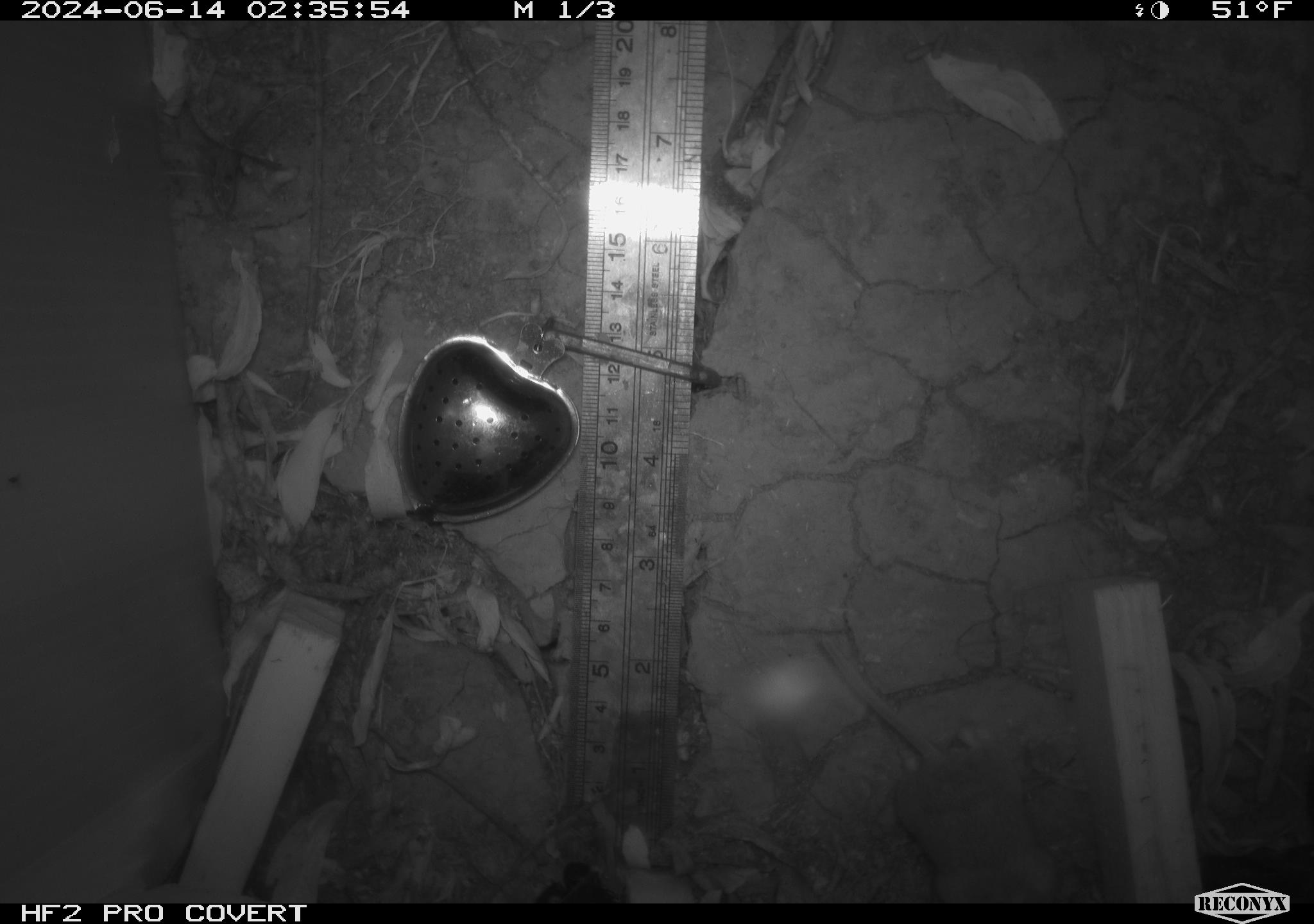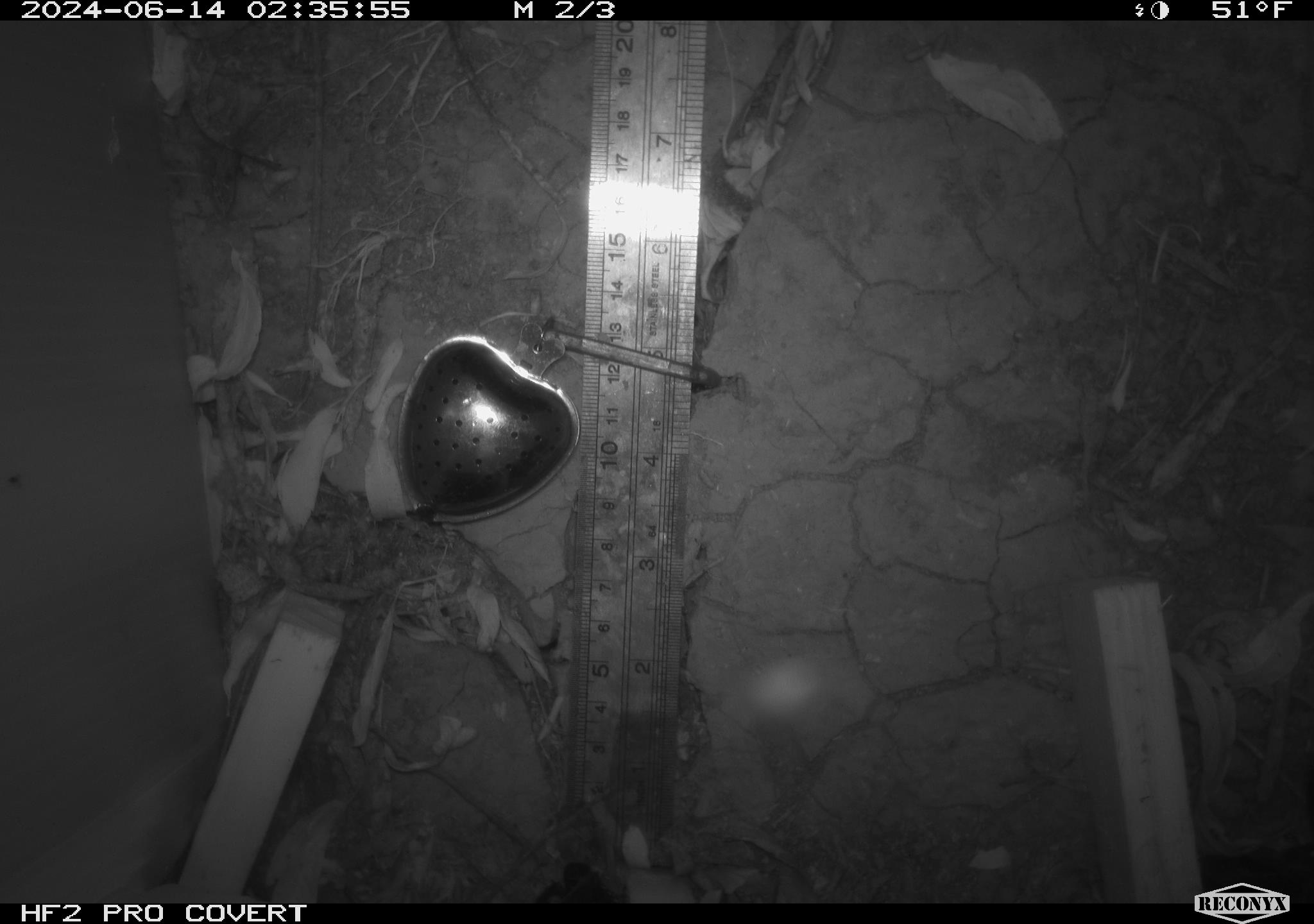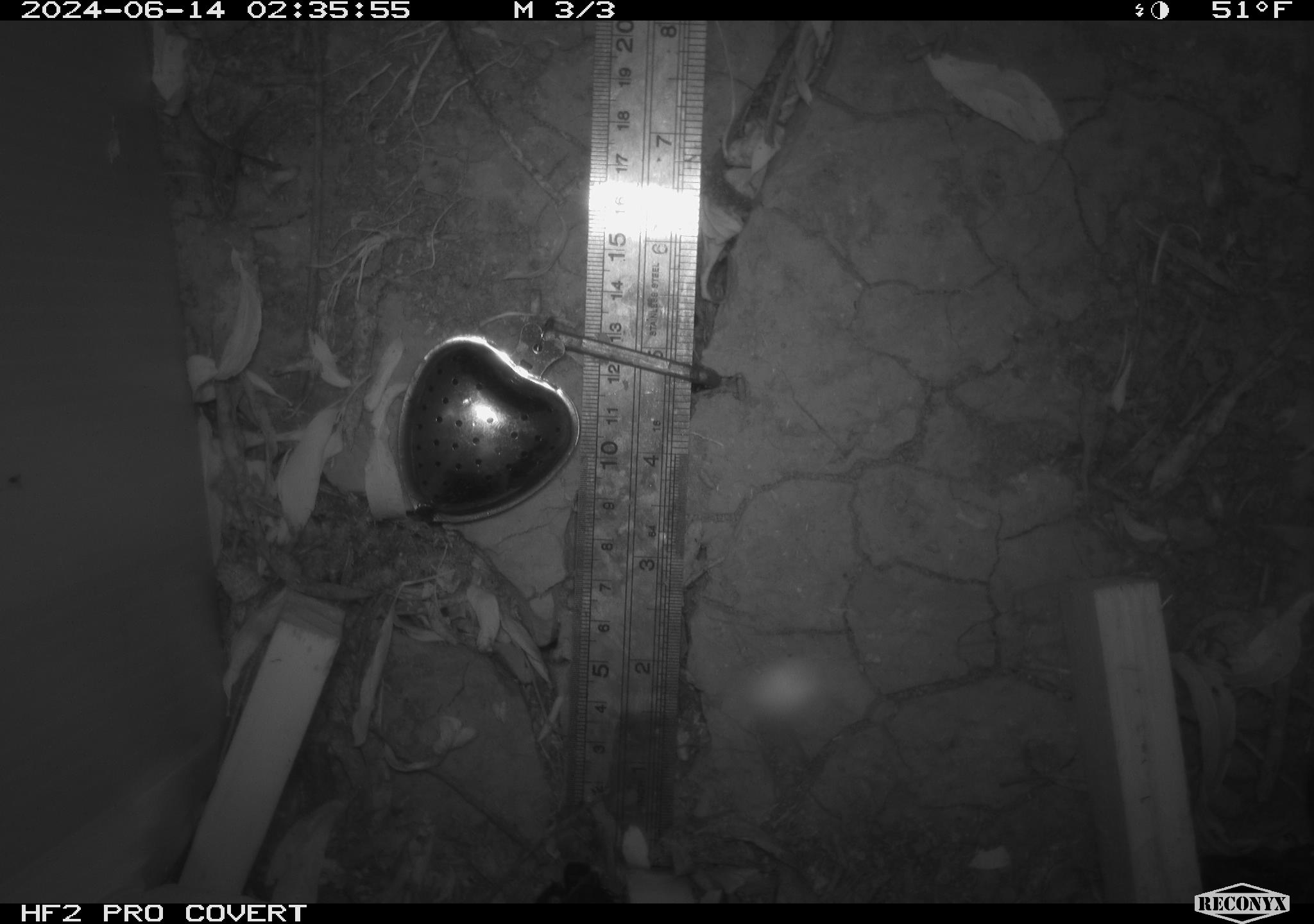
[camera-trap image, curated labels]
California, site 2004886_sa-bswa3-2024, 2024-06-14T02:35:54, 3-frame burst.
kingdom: Animalia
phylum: Chordata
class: Mammalia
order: Eulipotyphla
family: Soricidae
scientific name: Soricidae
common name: shrews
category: soricidae family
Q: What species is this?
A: Soricidae family (shrews) (Soricidae).